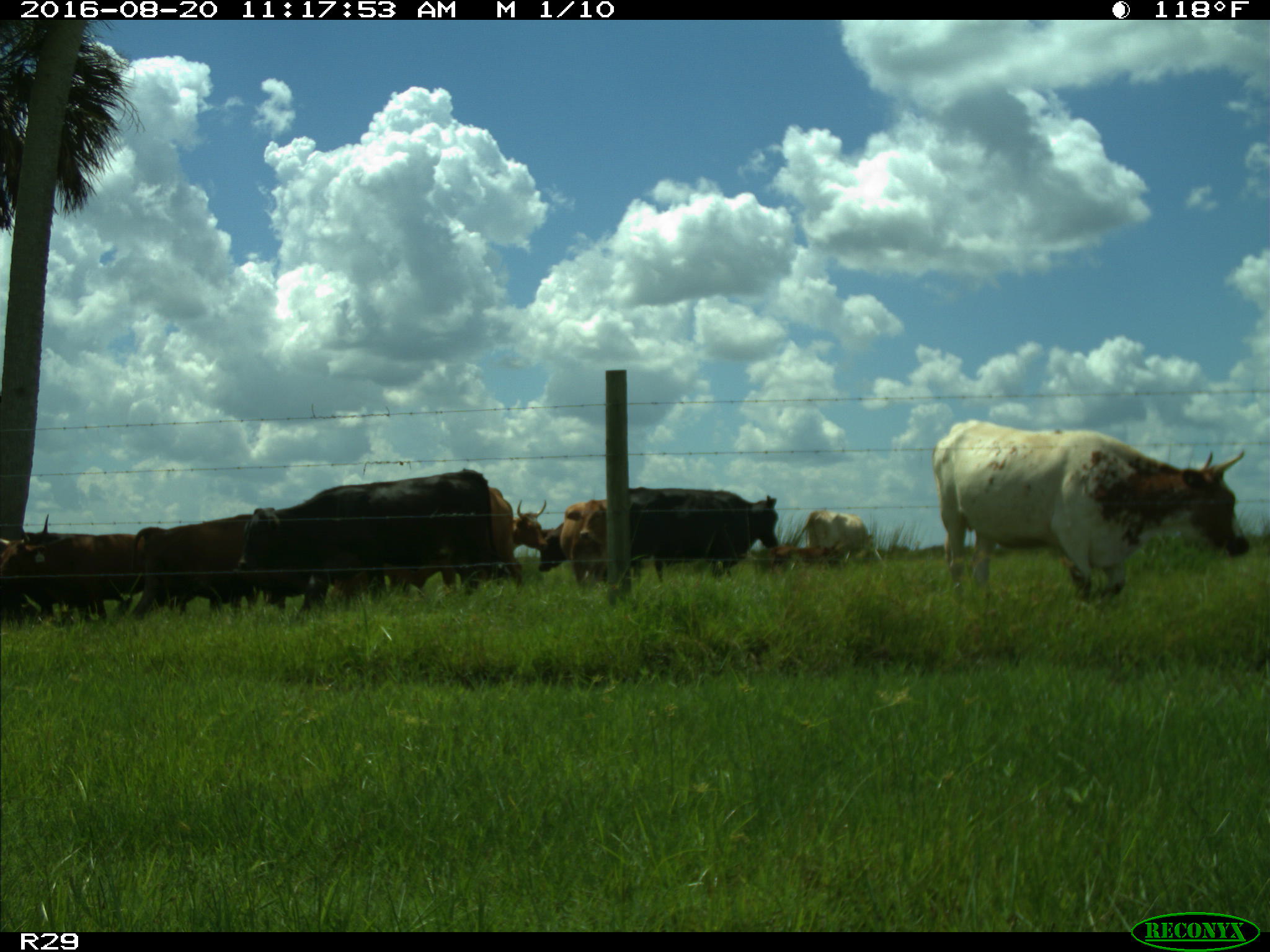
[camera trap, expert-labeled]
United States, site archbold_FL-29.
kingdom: Animalia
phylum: Chordata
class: Mammalia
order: Artiodactyla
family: Bovidae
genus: Bos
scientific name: Bos taurus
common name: domestic cow